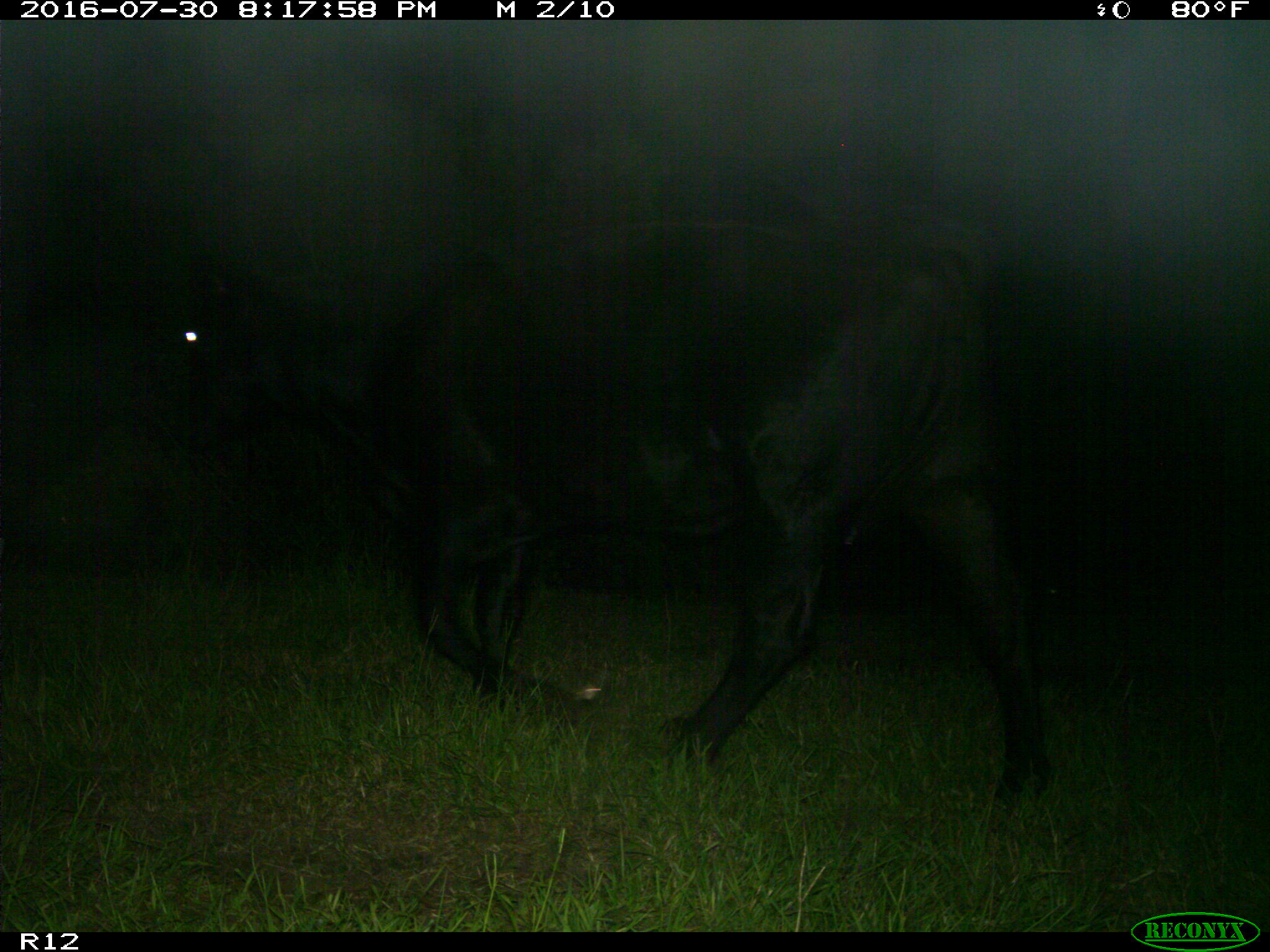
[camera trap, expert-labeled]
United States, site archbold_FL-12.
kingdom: Animalia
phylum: Chordata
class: Mammalia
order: Artiodactyla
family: Bovidae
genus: Bos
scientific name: Bos taurus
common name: domestic cow